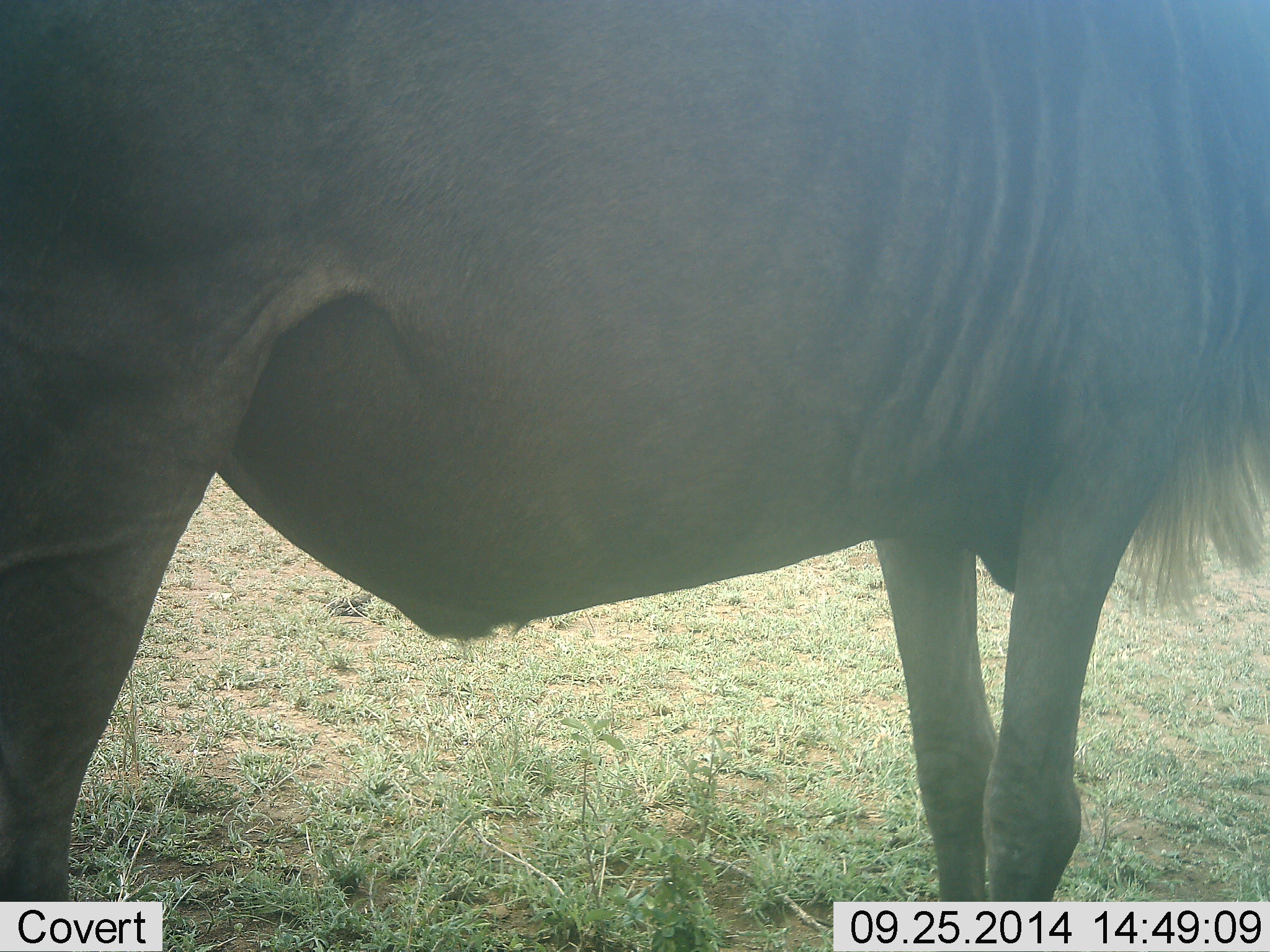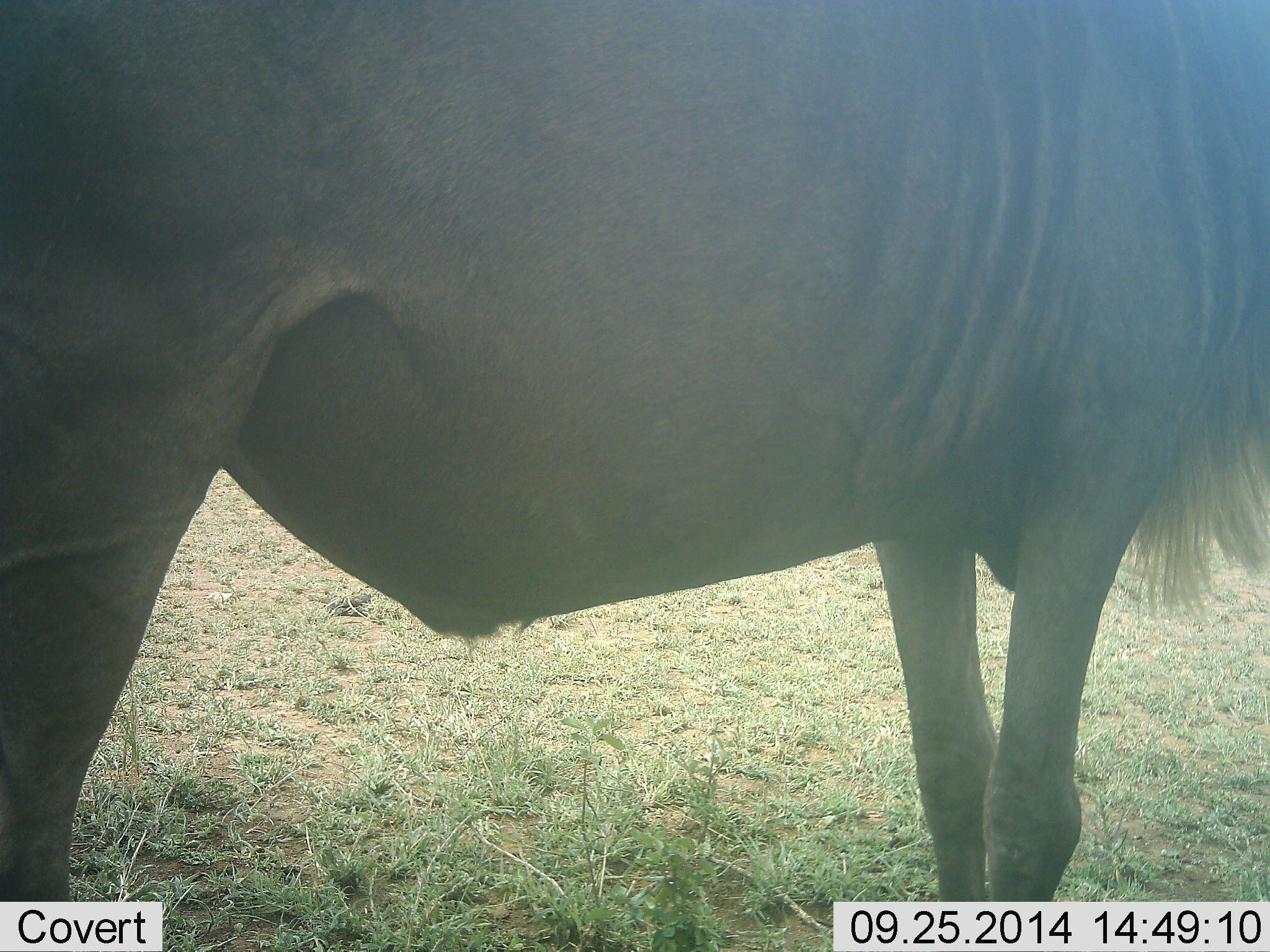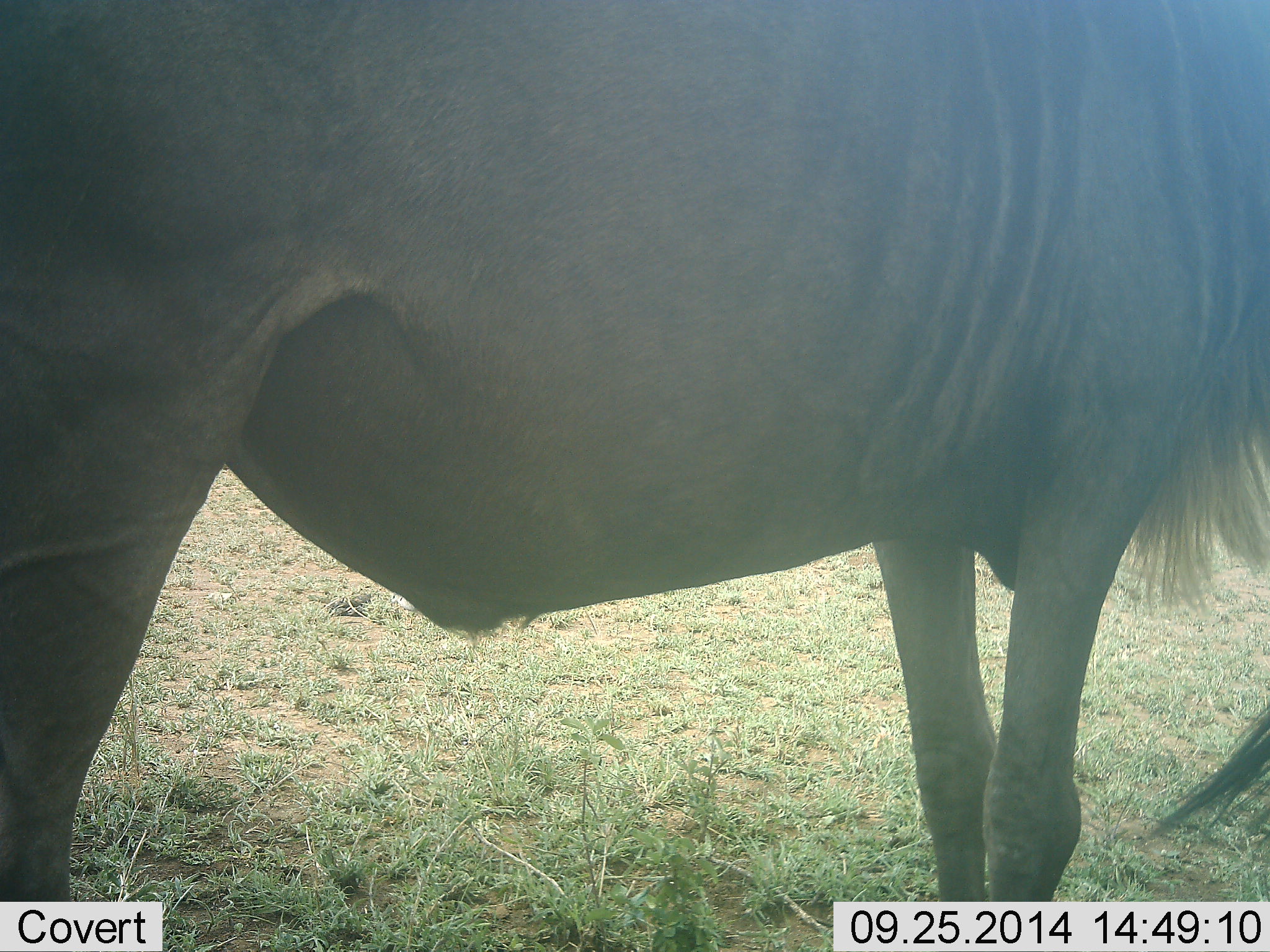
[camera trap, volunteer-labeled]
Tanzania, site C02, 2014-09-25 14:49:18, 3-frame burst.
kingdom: Animalia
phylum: Chordata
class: Mammalia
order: Artiodactyla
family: Bovidae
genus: Connochaetes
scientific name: Connochaetes taurinus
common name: blue wildebeest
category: wildebeest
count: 1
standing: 100%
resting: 0%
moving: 0%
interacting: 0%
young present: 0%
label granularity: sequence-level